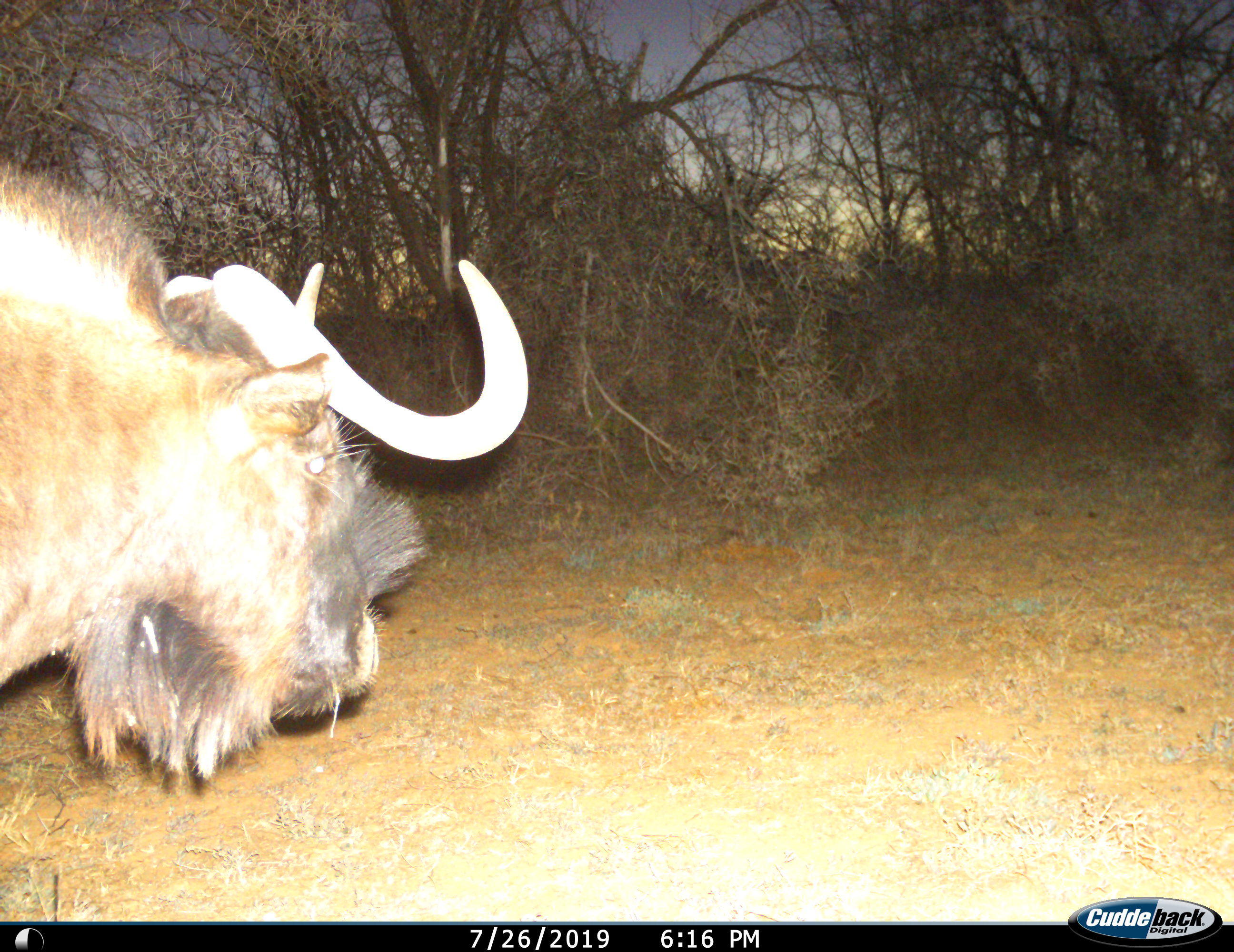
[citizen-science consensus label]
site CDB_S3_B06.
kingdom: Animalia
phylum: Chordata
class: Mammalia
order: Artiodactyla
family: Bovidae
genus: Connochaetes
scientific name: Connochaetes gnou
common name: black wildebeest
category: wildebeestblack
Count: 1.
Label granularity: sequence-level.